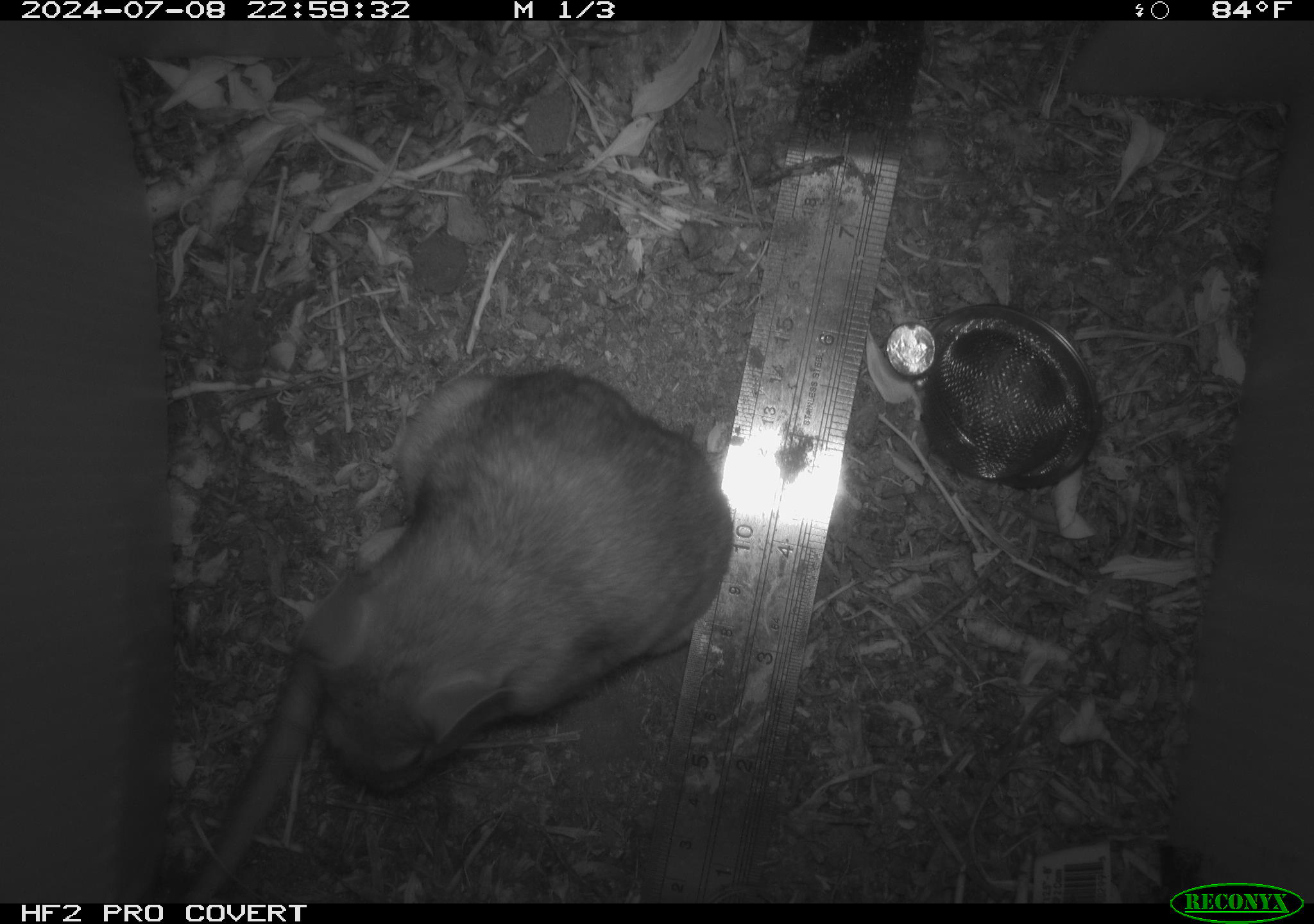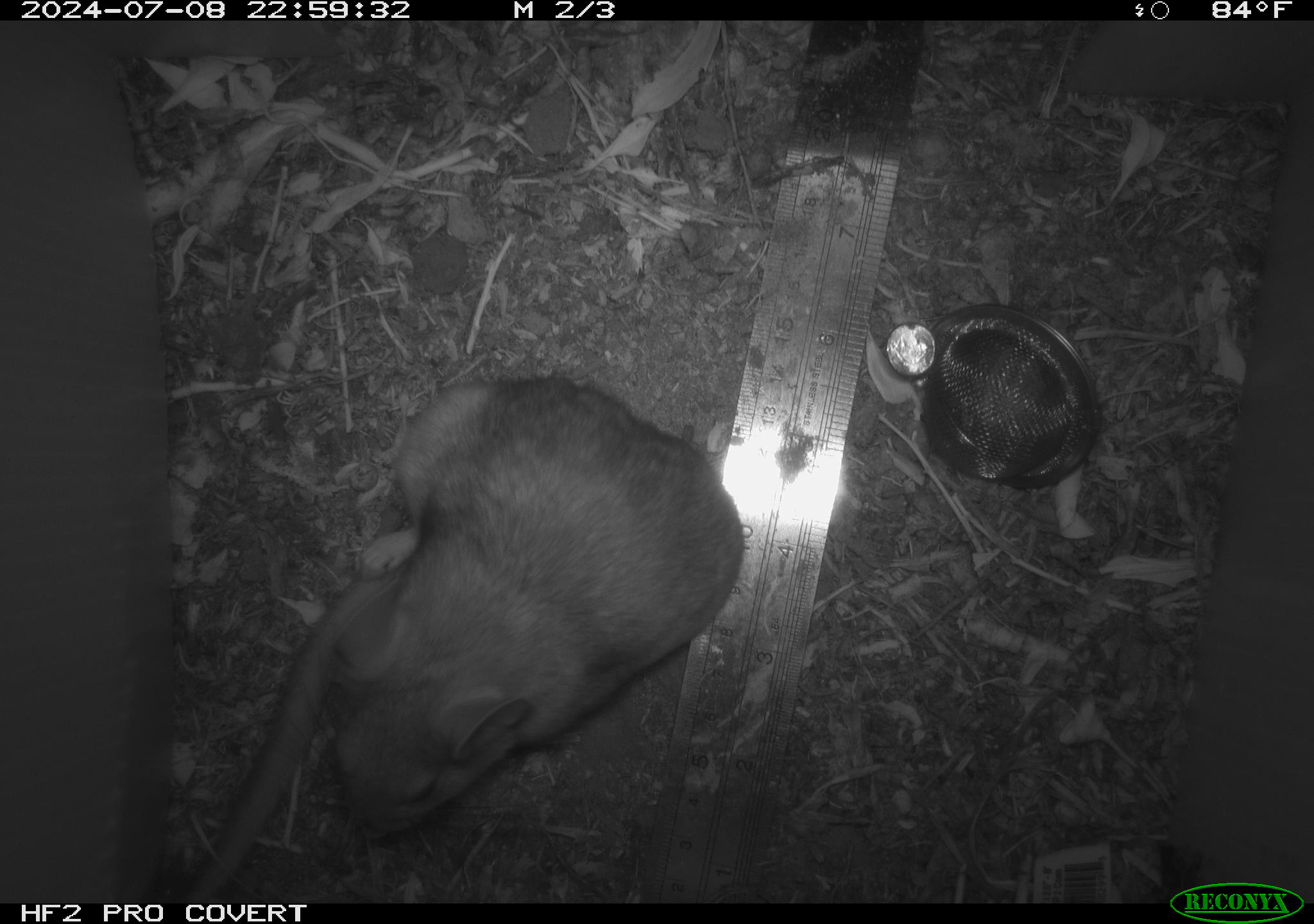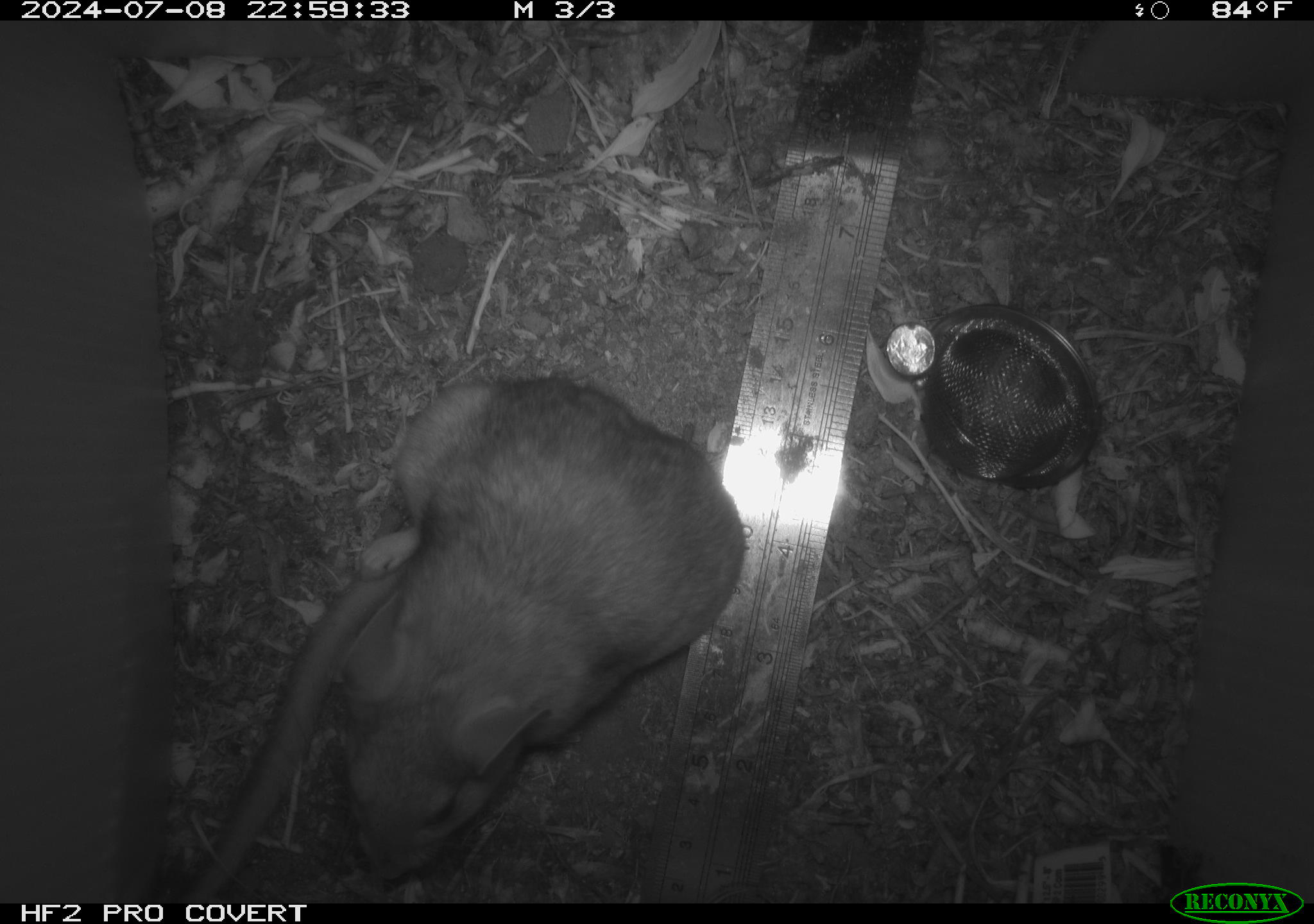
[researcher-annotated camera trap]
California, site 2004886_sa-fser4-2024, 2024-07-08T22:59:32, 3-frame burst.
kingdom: Animalia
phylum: Chordata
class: Mammalia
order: Rodentia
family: Sciuridae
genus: Neotamias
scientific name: Neotamias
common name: western chipmunks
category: neotamias species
Neotamias species (western chipmunks) (Neotamias).